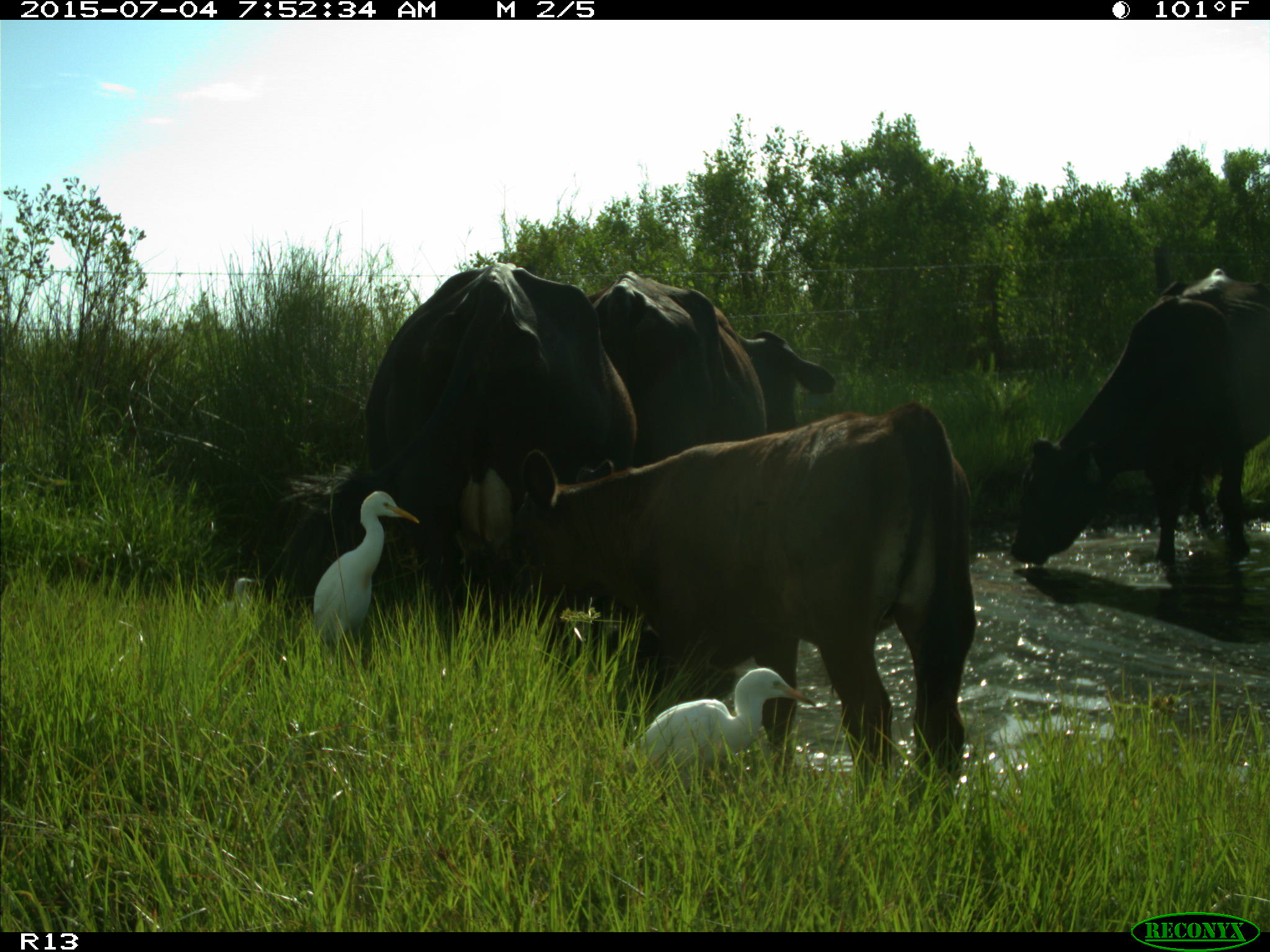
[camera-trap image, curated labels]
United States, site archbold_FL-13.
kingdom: Animalia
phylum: Chordata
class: Mammalia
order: Artiodactyla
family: Bovidae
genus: Bos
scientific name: Bos taurus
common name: domestic cow